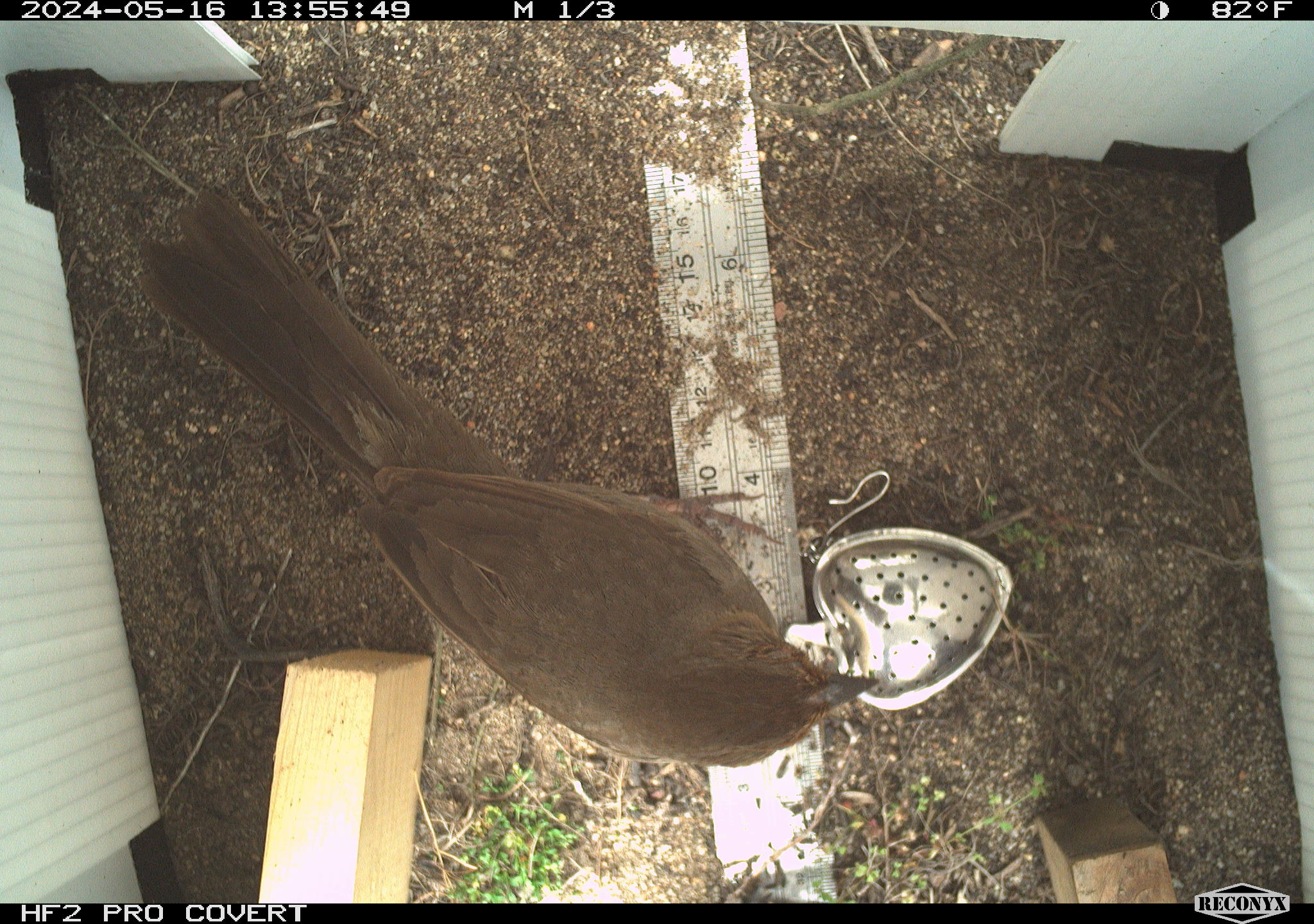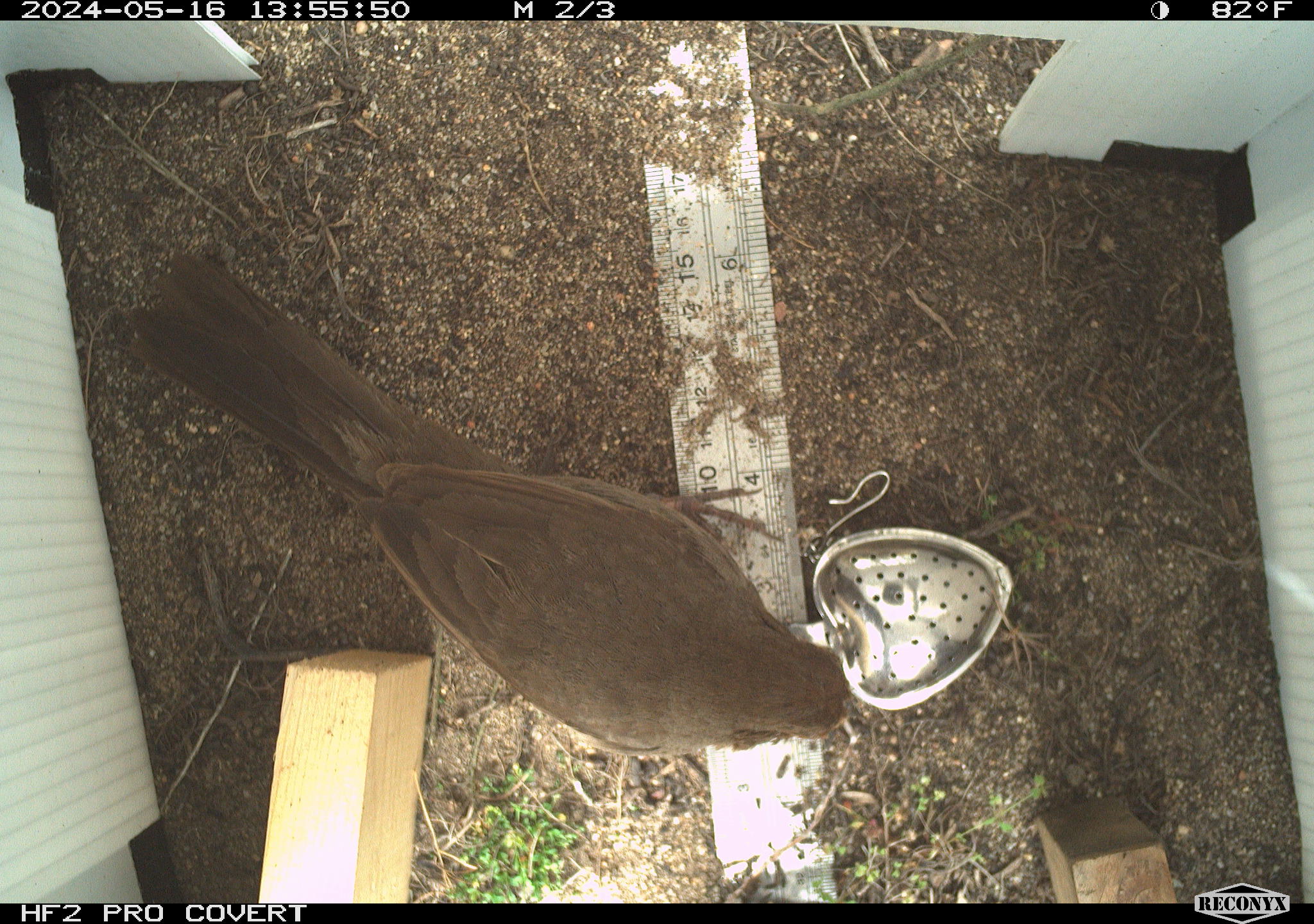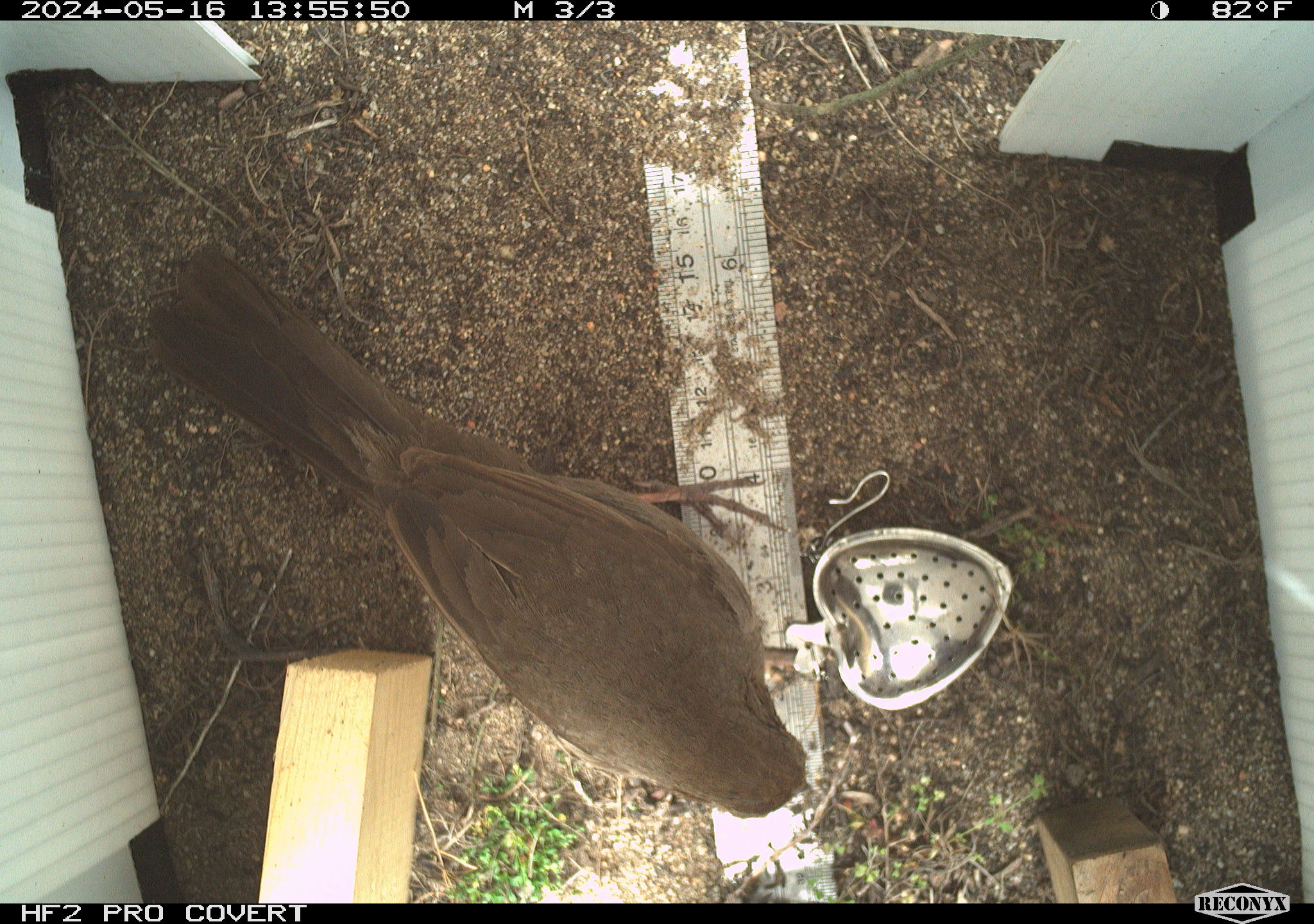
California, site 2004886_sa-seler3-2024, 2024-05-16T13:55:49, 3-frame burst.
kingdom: Animalia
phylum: Chordata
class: Aves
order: Passeriformes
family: Passerellidae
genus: Melozone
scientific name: Melozone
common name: ground sparrows and brown towhees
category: melozone species